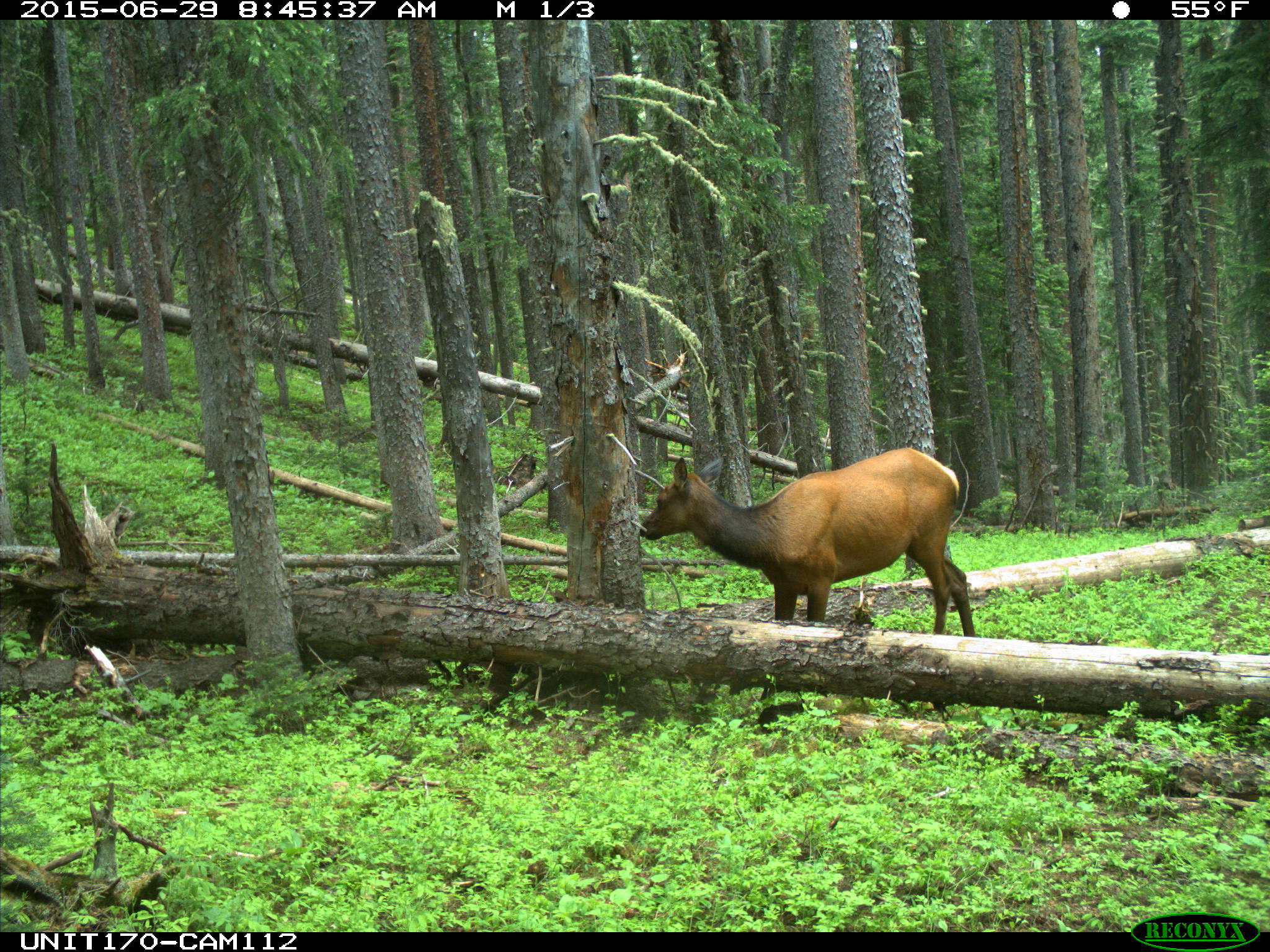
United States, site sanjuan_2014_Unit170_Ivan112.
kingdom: Animalia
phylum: Chordata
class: Mammalia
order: Artiodactyla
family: Cervidae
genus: Cervus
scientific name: Cervus elaphus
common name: red deer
Cervus elaphus (red deer).